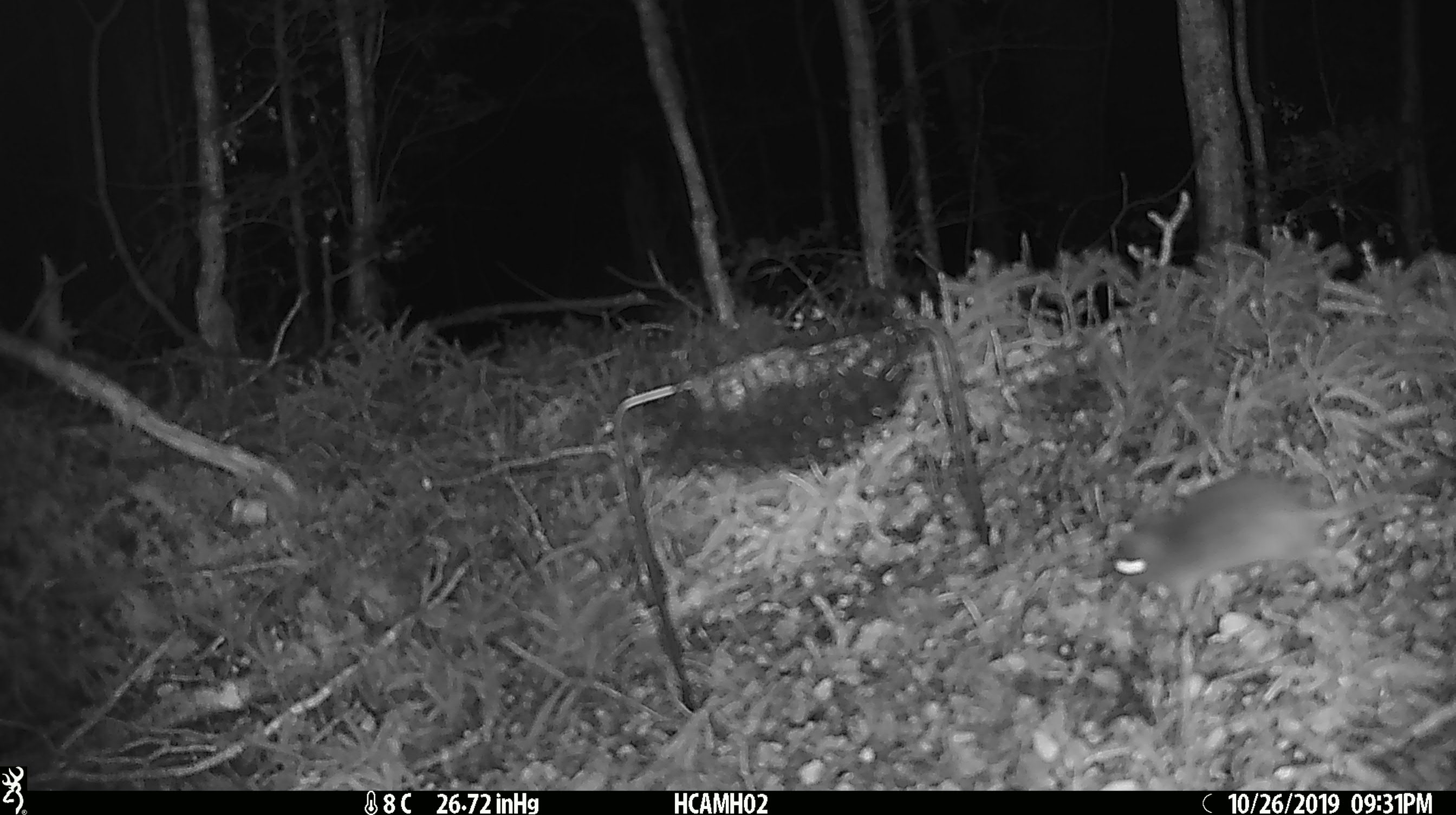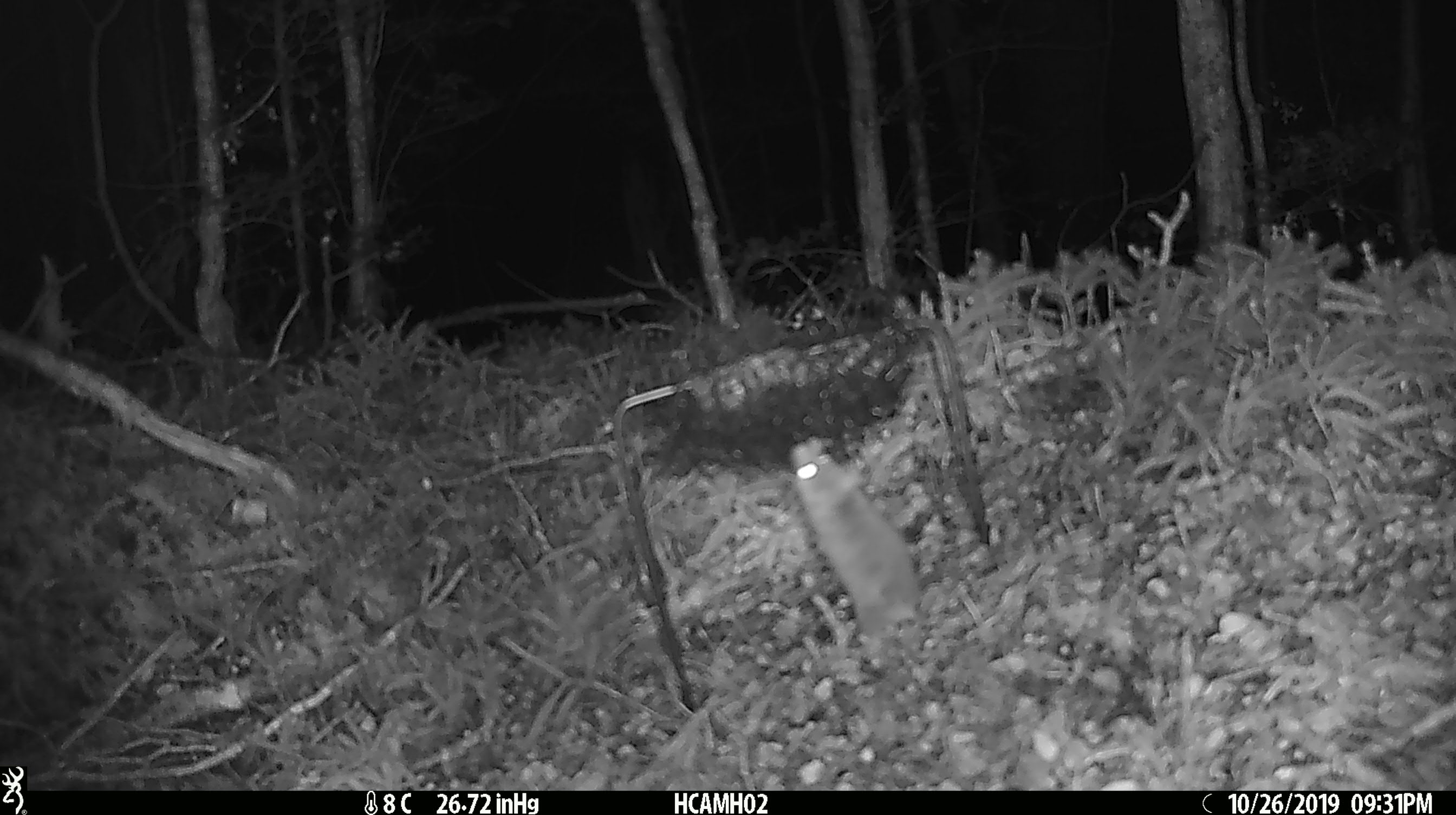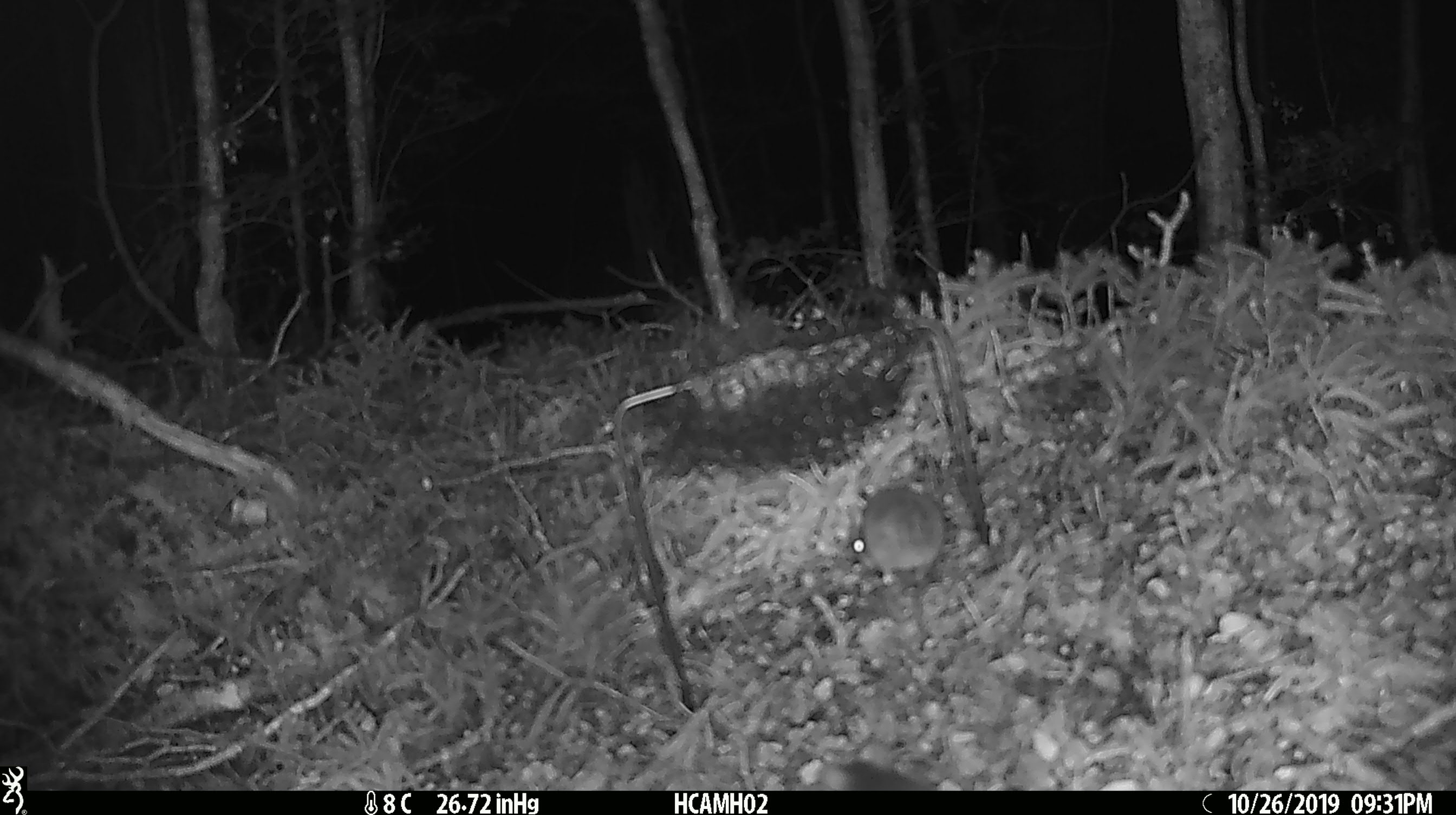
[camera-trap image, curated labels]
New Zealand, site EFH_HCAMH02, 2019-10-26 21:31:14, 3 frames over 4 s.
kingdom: Animalia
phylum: Chordata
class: Mammalia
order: Rodentia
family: Muridae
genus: Mus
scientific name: Mus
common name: mouse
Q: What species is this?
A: Mouse (Mus).